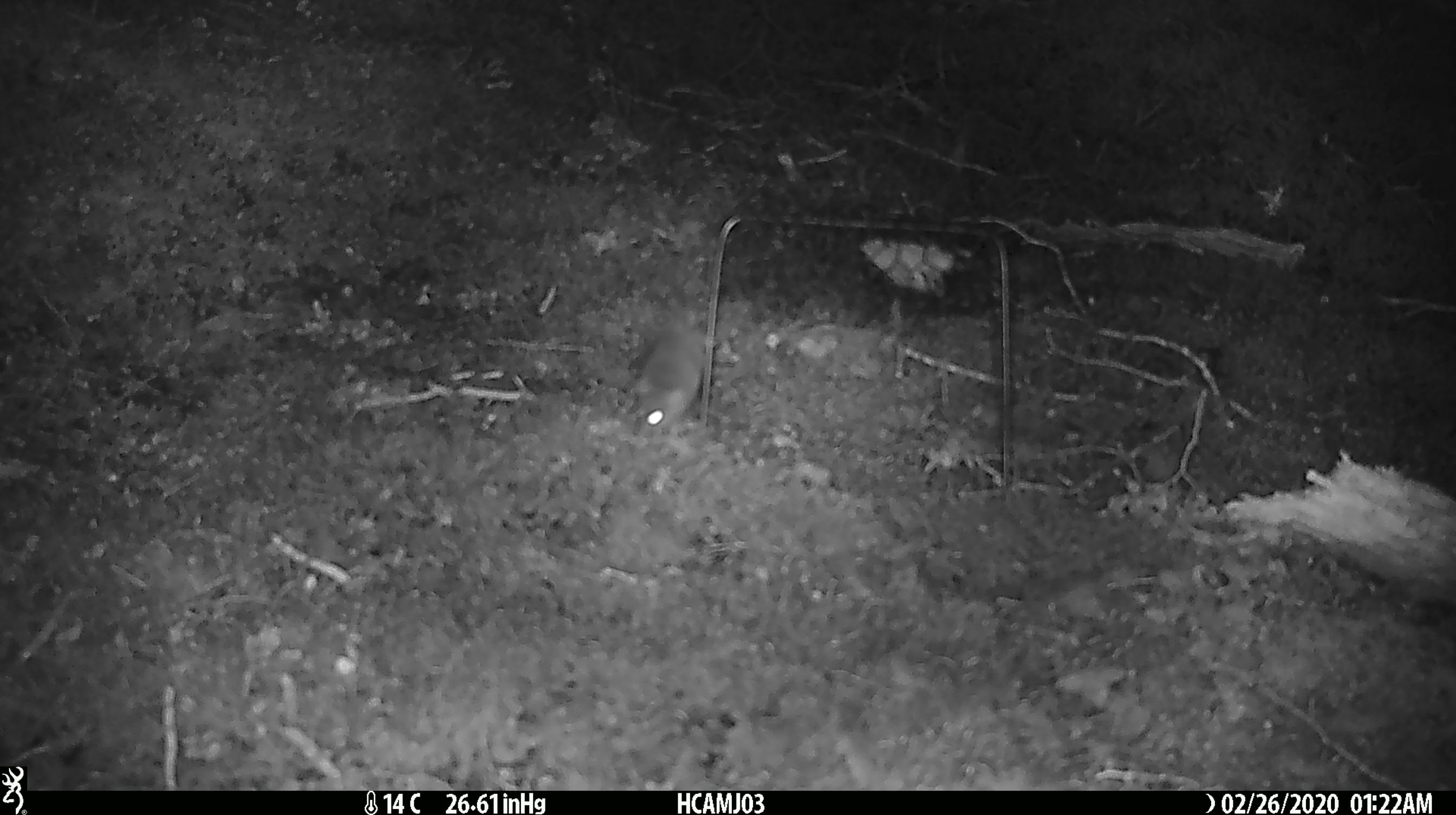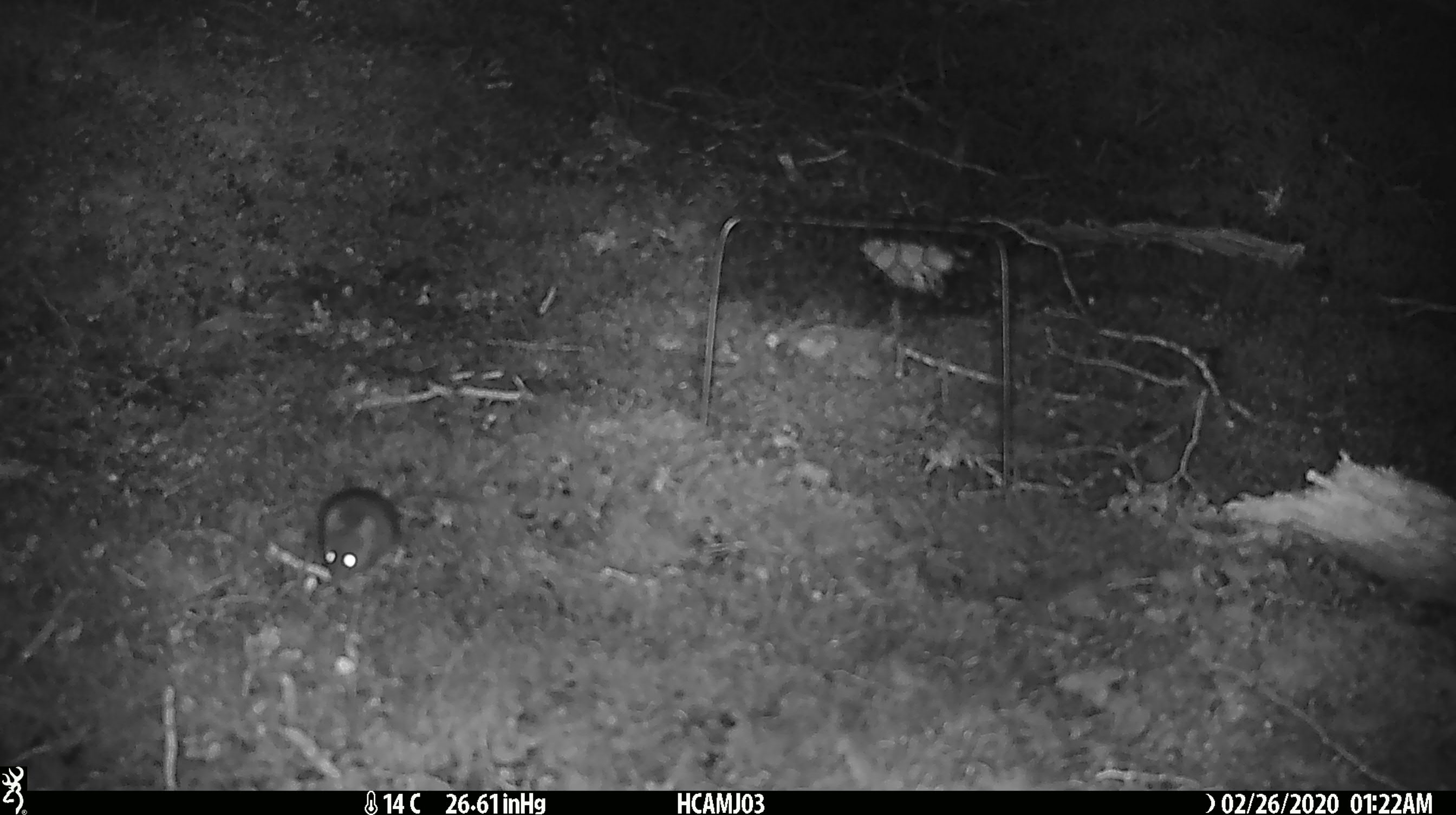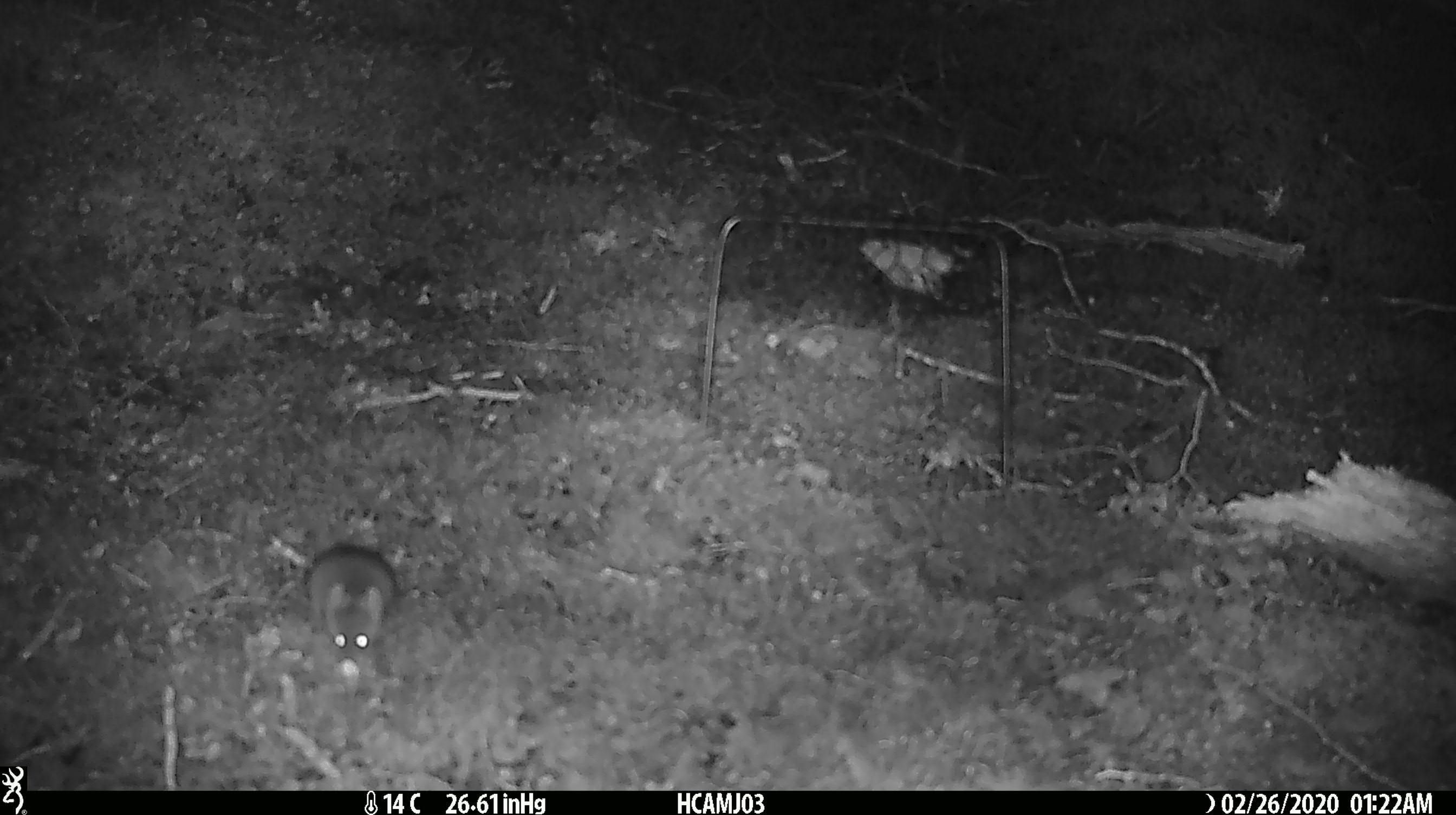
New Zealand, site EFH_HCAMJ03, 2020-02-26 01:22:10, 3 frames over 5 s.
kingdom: Animalia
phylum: Chordata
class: Mammalia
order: Rodentia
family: Muridae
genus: Mus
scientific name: Mus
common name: mouse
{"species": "mouse (Mus)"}